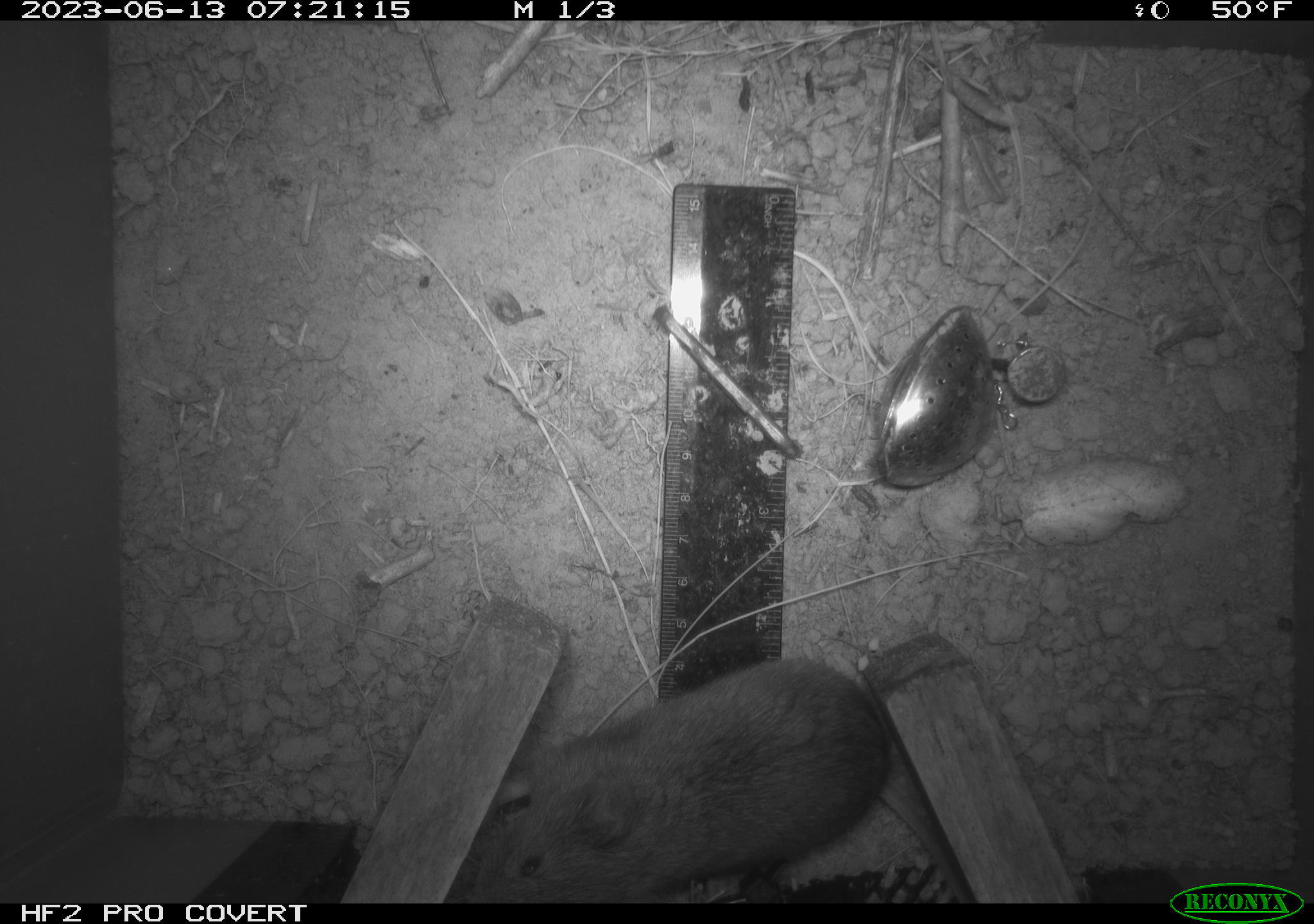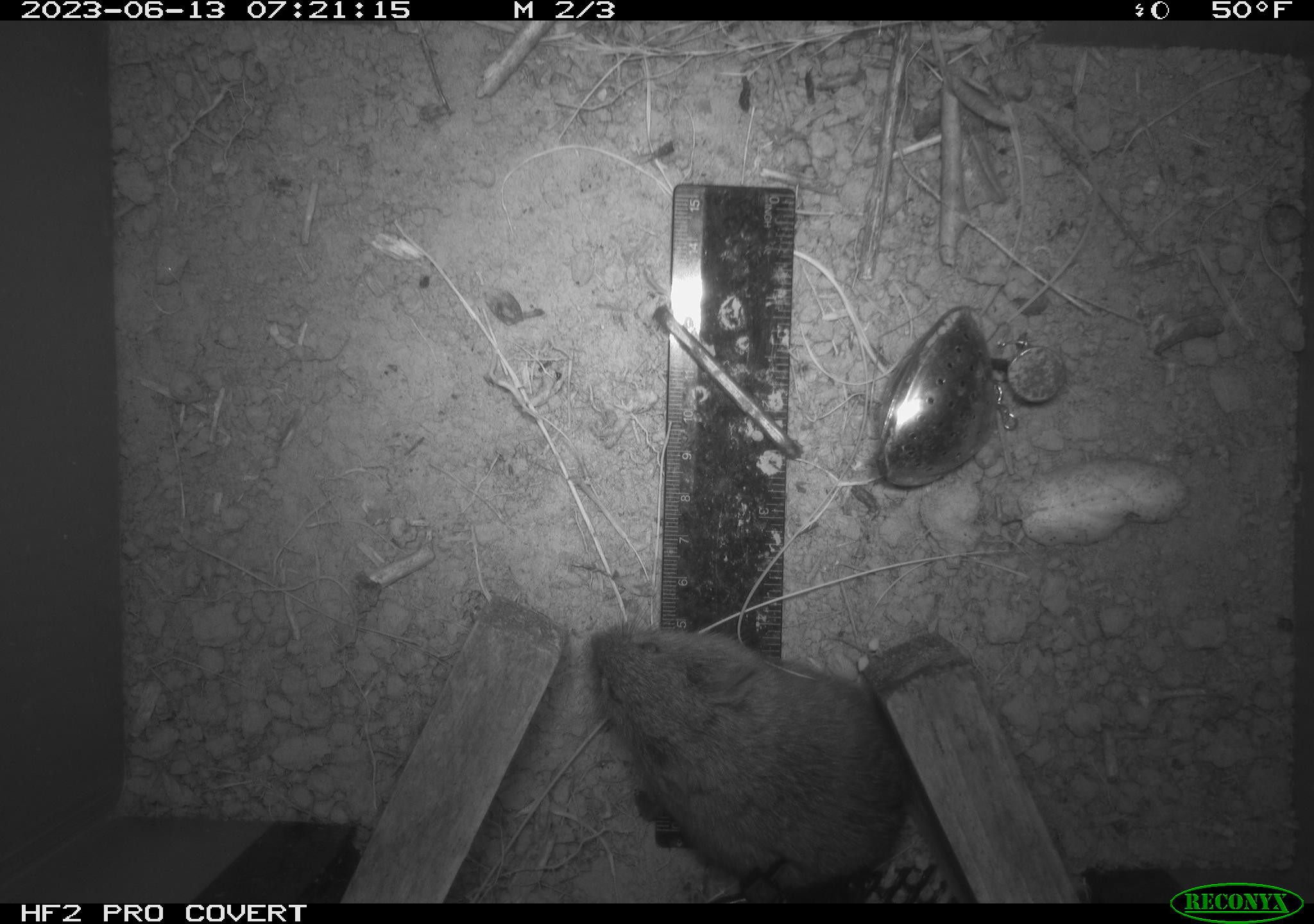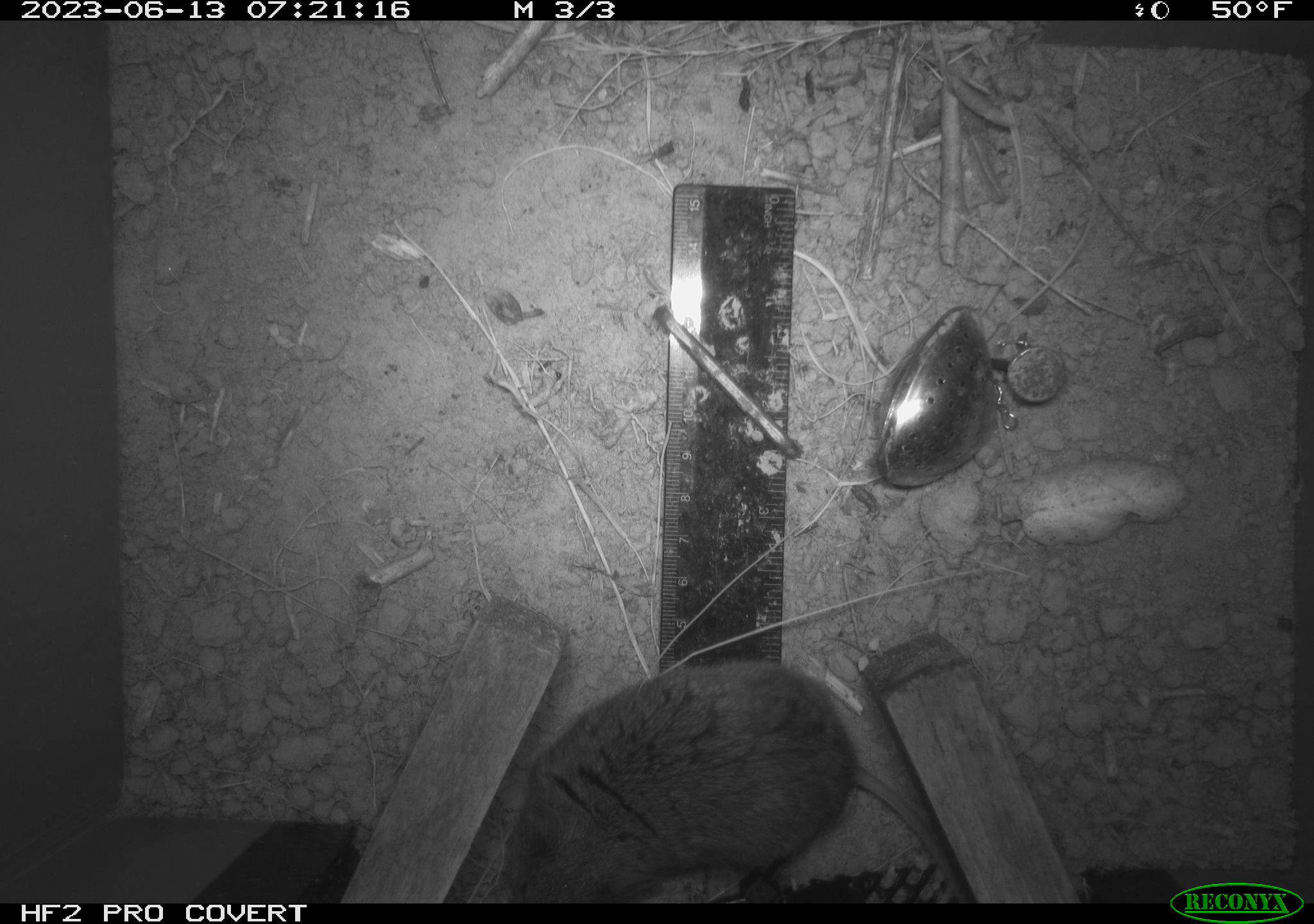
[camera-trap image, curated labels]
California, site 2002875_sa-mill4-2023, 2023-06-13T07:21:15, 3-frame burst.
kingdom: Animalia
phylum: Chordata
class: Mammalia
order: Rodentia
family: Cricetidae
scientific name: Arvicolinae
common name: voles, lemmings, and muskrats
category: arvicolinae subfamily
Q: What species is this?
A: Arvicolinae subfamily (voles, lemmings, and muskrats) (Arvicolinae).